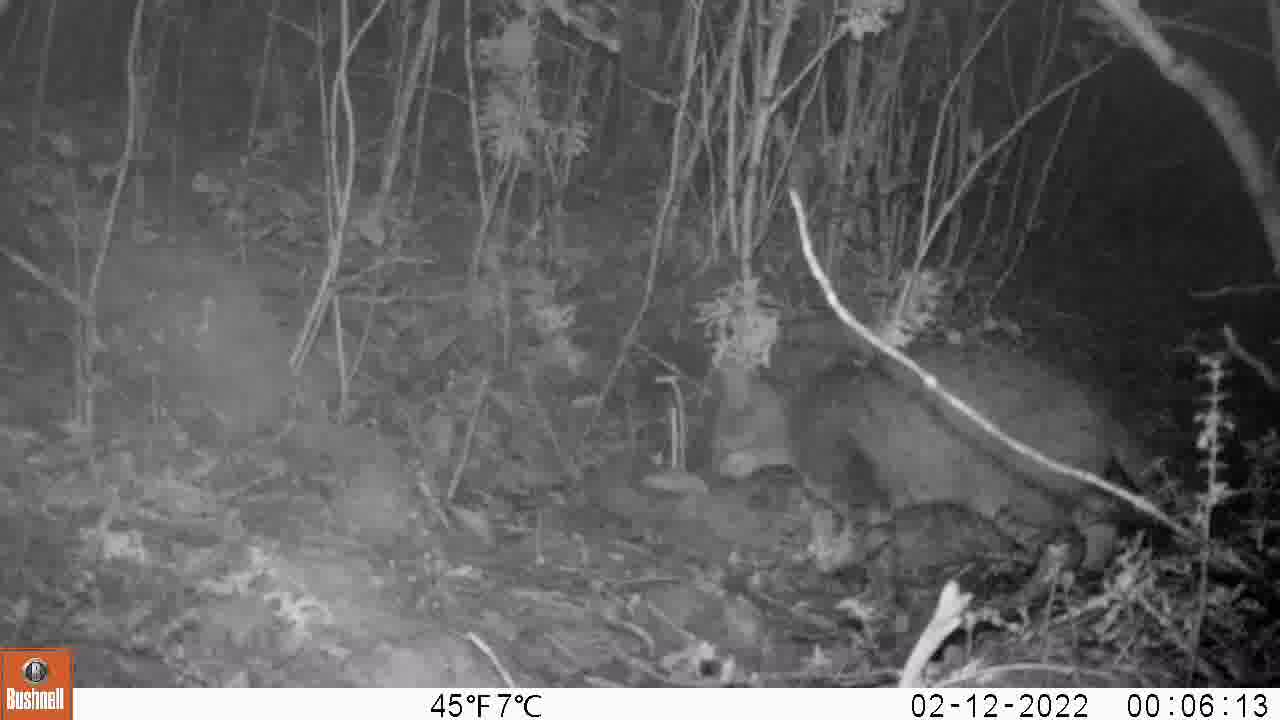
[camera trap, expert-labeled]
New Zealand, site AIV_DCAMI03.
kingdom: Animalia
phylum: Chordata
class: Mammalia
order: Carnivora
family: Felidae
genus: Felis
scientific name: Felis catus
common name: domestic cat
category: cat